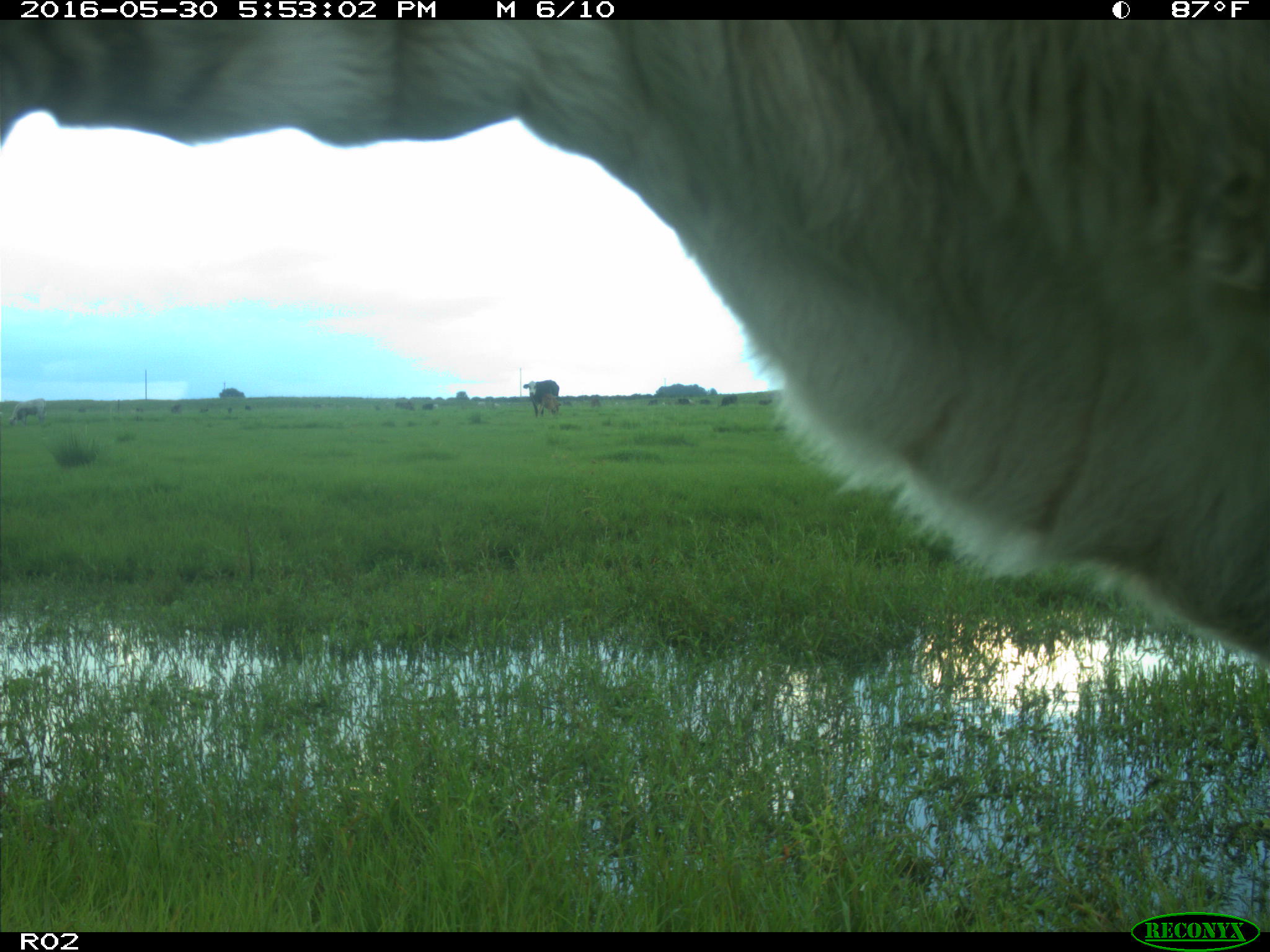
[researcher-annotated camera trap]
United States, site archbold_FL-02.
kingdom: Animalia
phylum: Chordata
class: Mammalia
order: Artiodactyla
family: Bovidae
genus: Bos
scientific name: Bos taurus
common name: domestic cow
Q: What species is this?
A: Bos taurus (domestic cow).